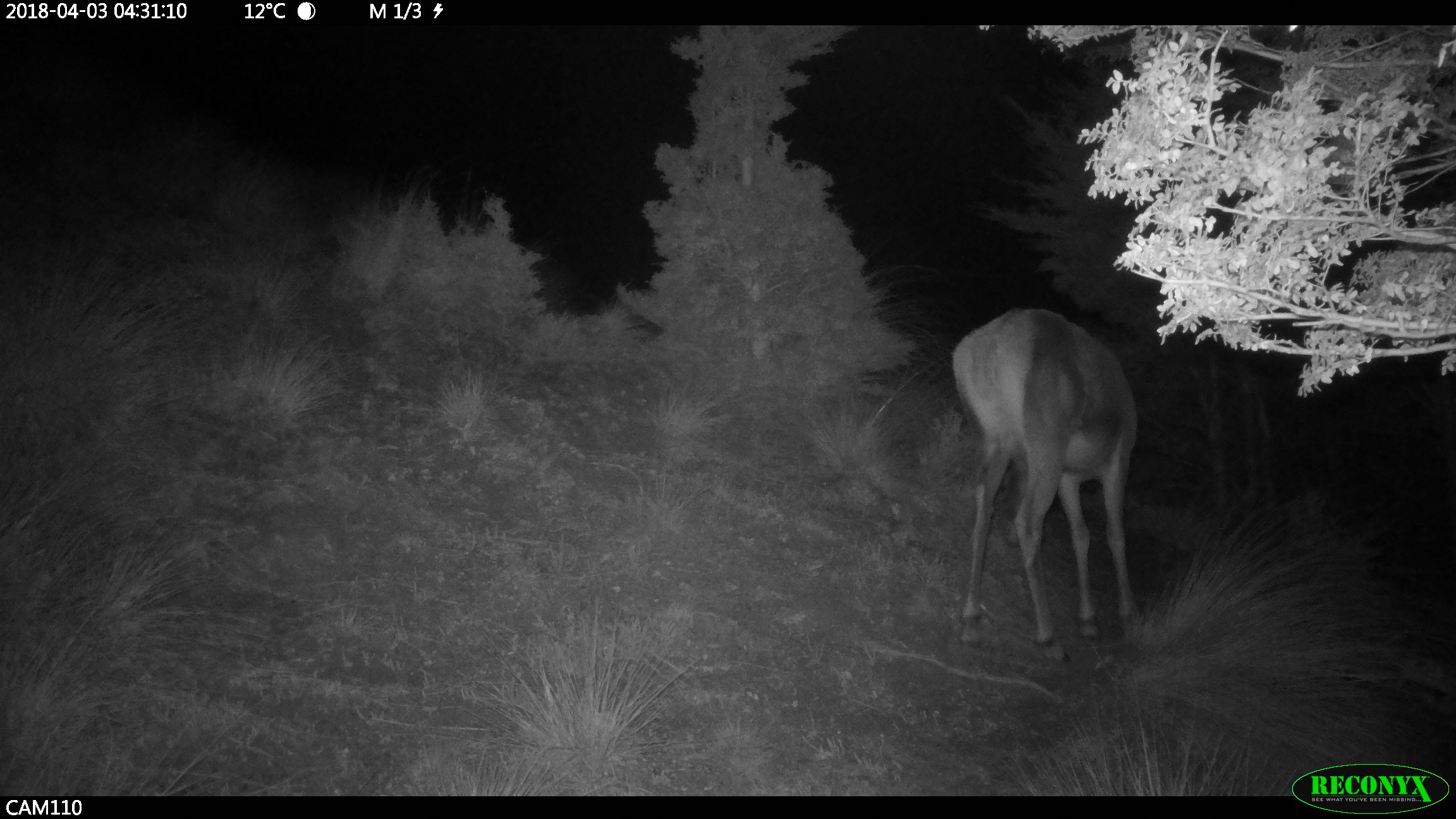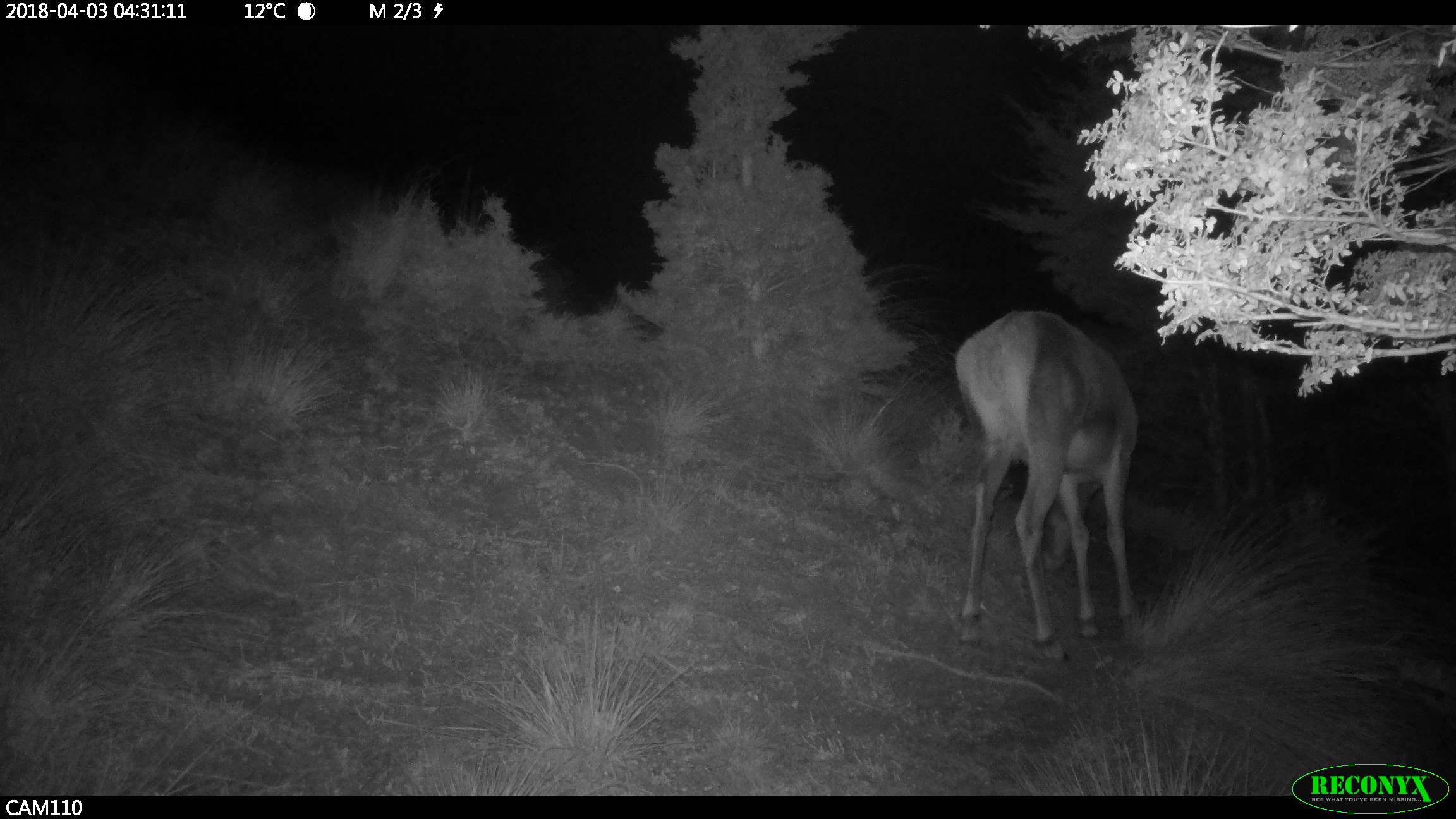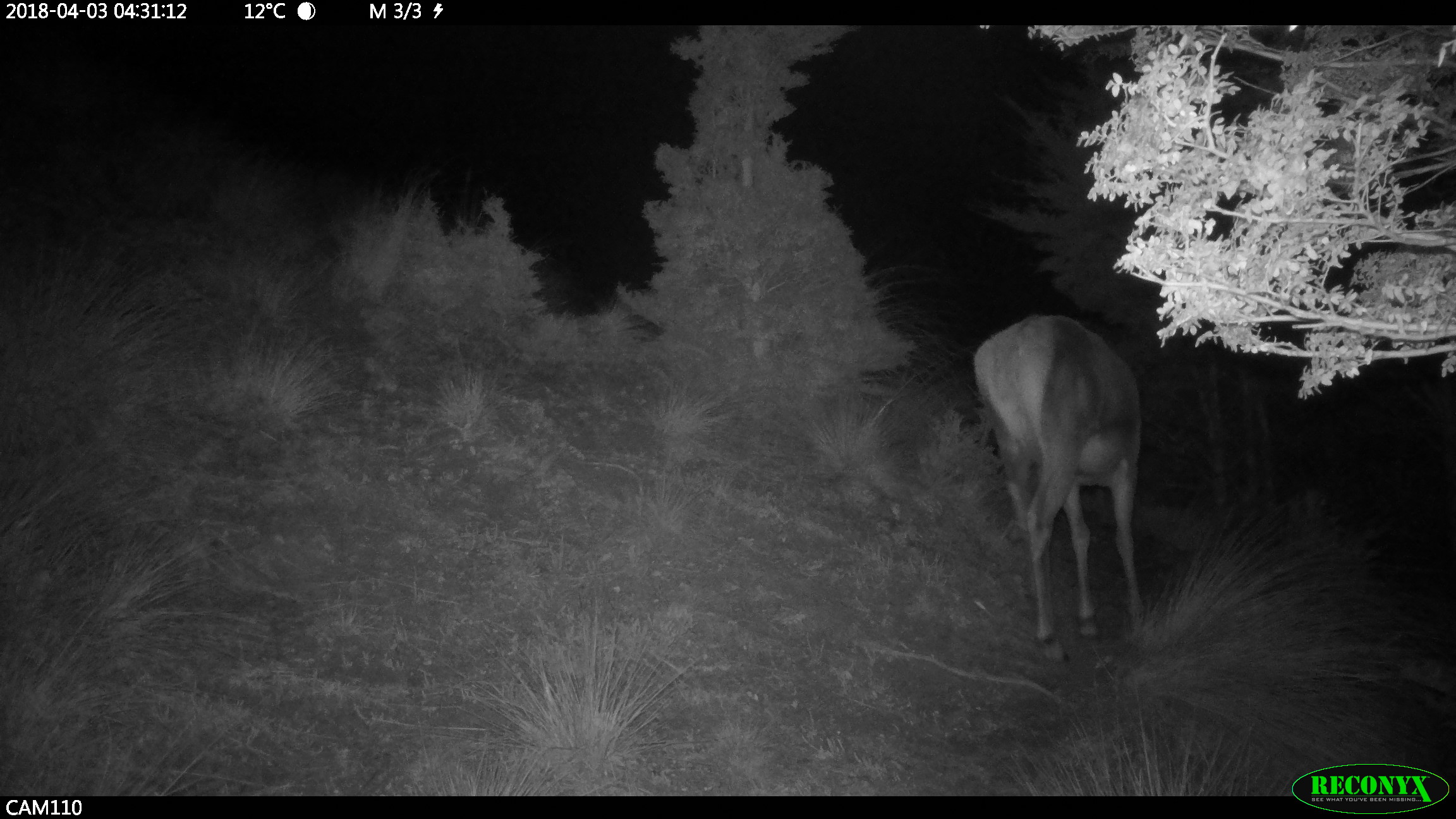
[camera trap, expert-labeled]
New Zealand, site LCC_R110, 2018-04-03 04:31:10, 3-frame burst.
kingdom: Animalia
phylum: Chordata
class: Mammalia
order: Artiodactyla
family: Cervidae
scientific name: Cervidae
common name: deer